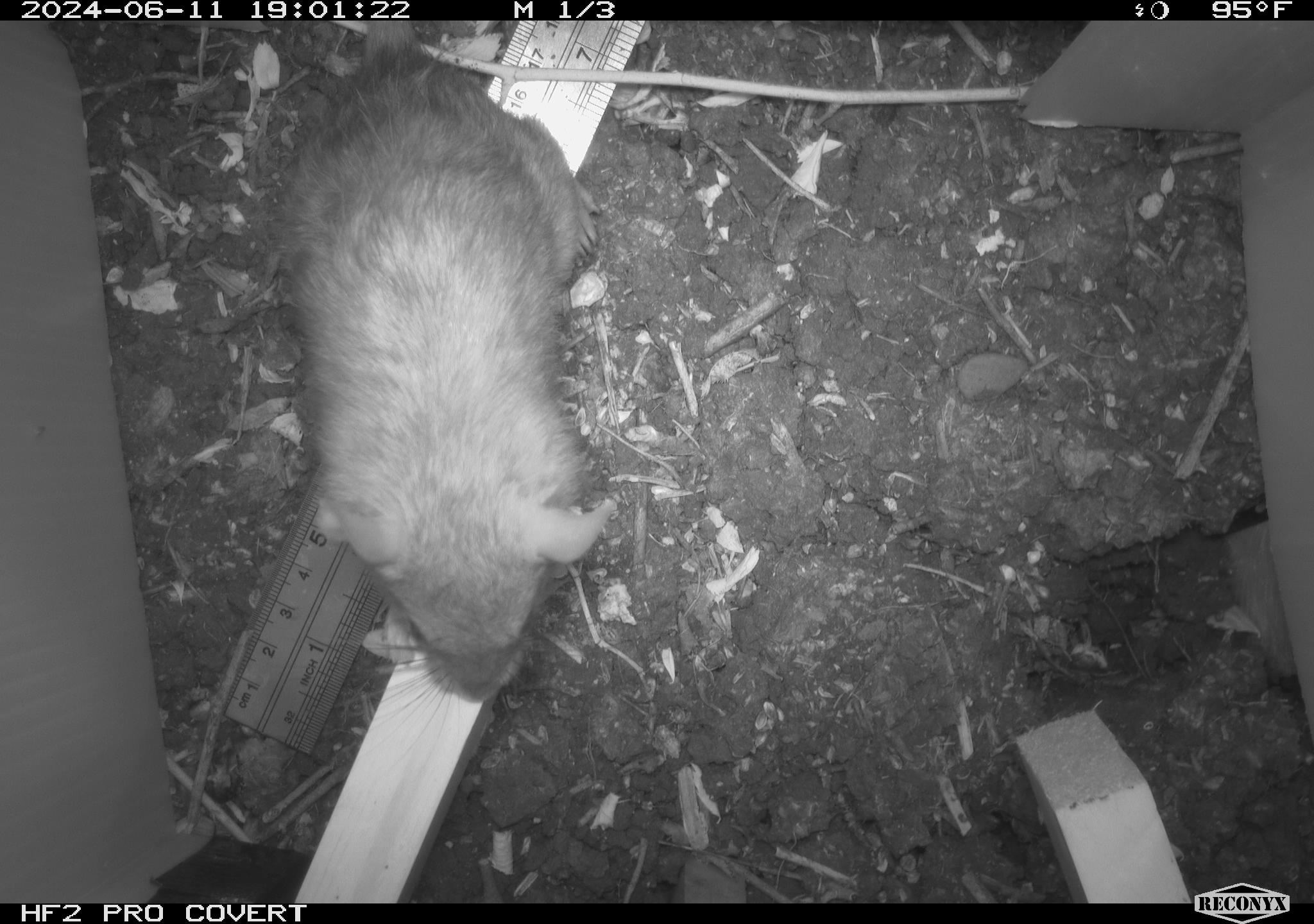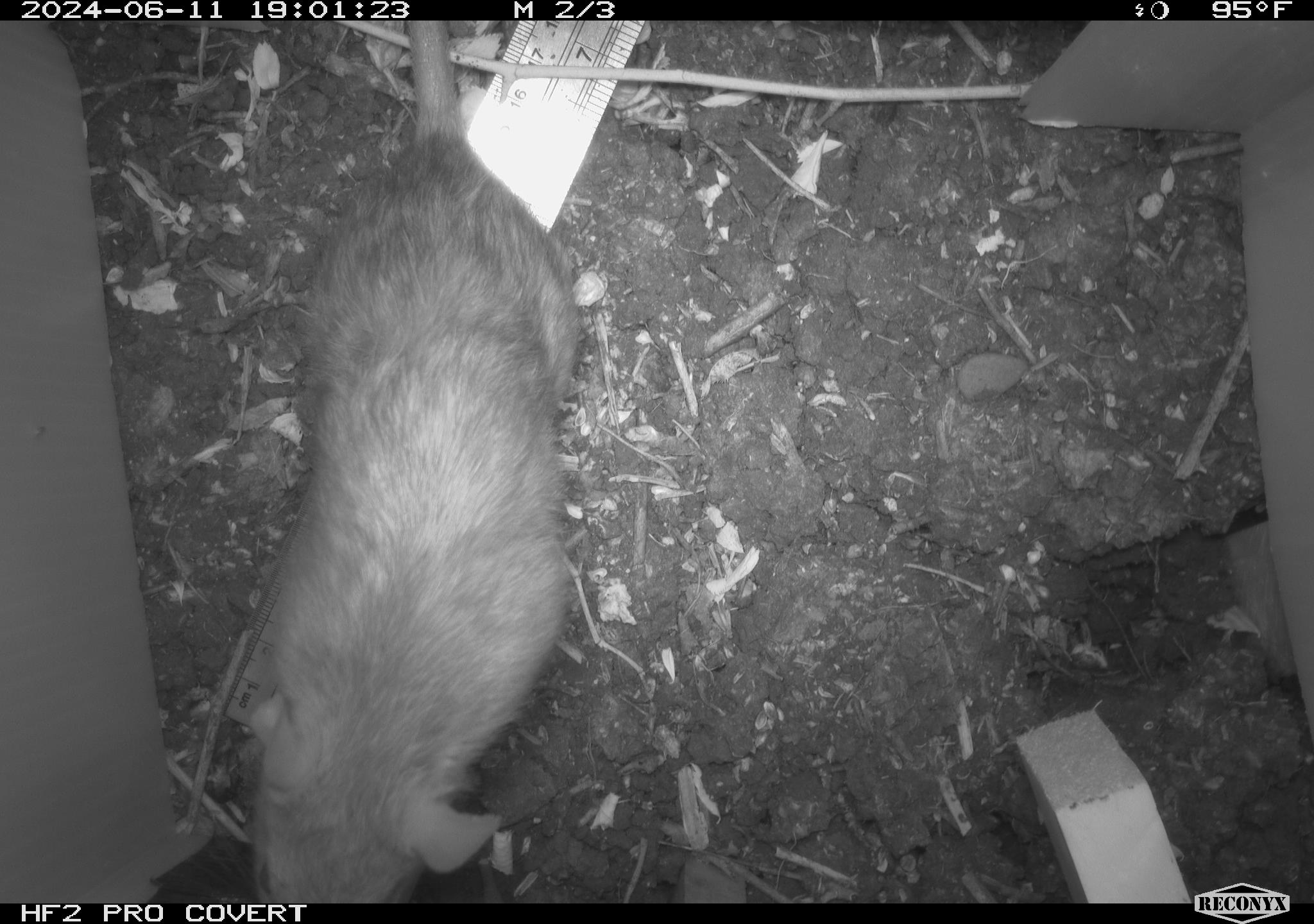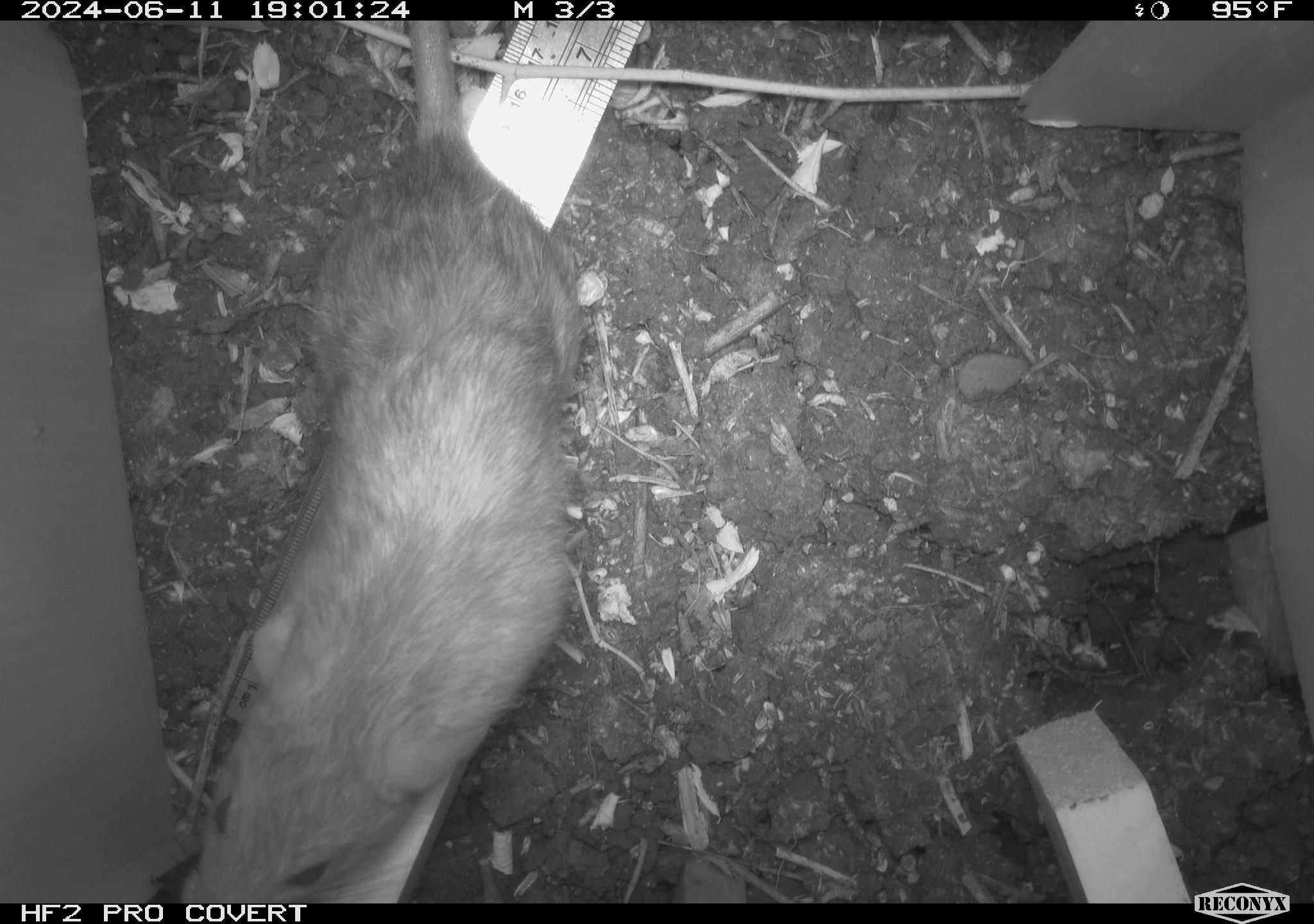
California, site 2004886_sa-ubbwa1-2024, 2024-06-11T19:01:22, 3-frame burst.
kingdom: Animalia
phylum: Chordata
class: Mammalia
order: Rodentia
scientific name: Rodentia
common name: woodrat or rat or mouse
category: woodrat or rat or mouse species